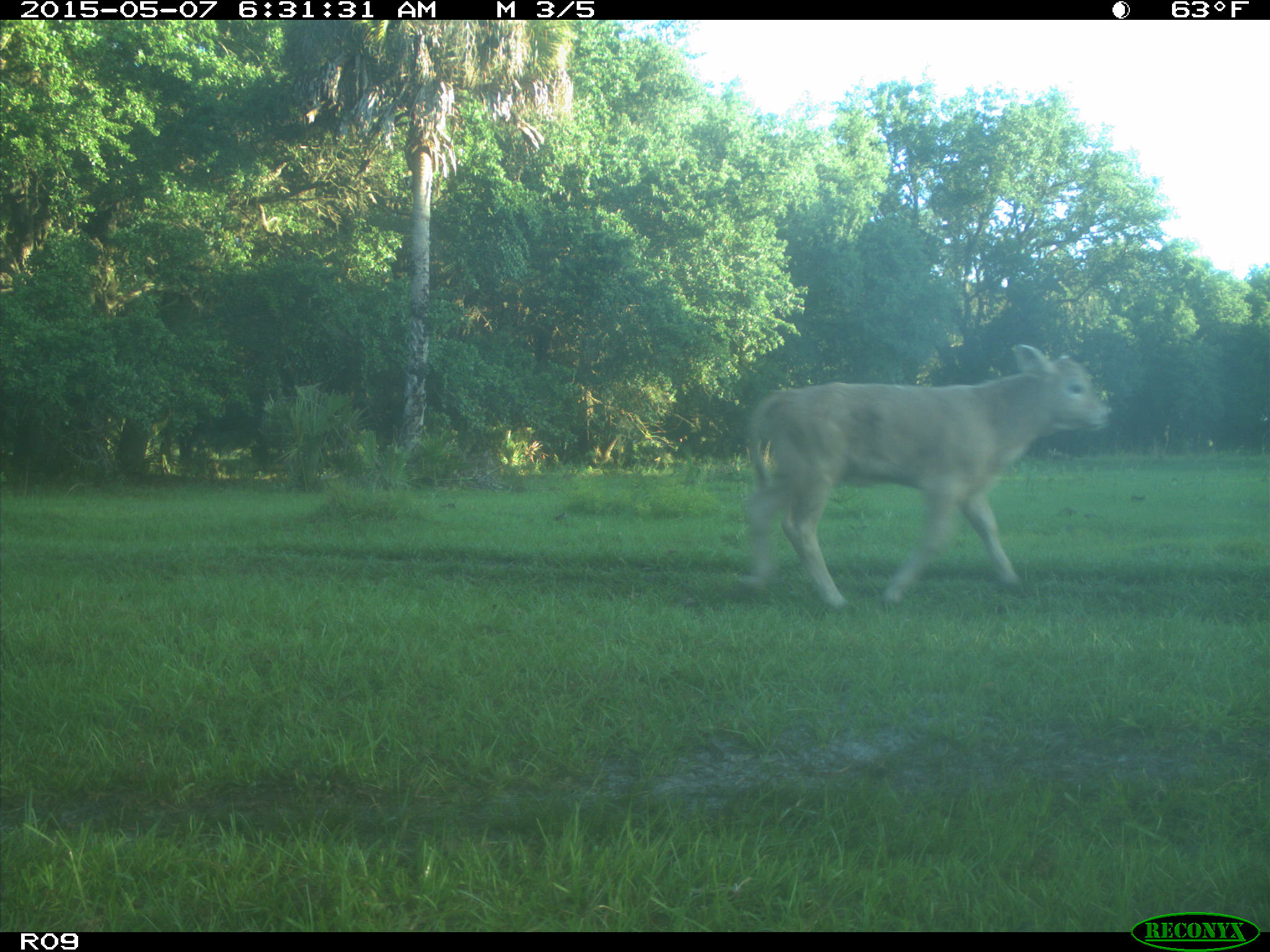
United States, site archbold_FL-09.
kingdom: Animalia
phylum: Chordata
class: Mammalia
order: Artiodactyla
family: Bovidae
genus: Bos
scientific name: Bos taurus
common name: domestic cow